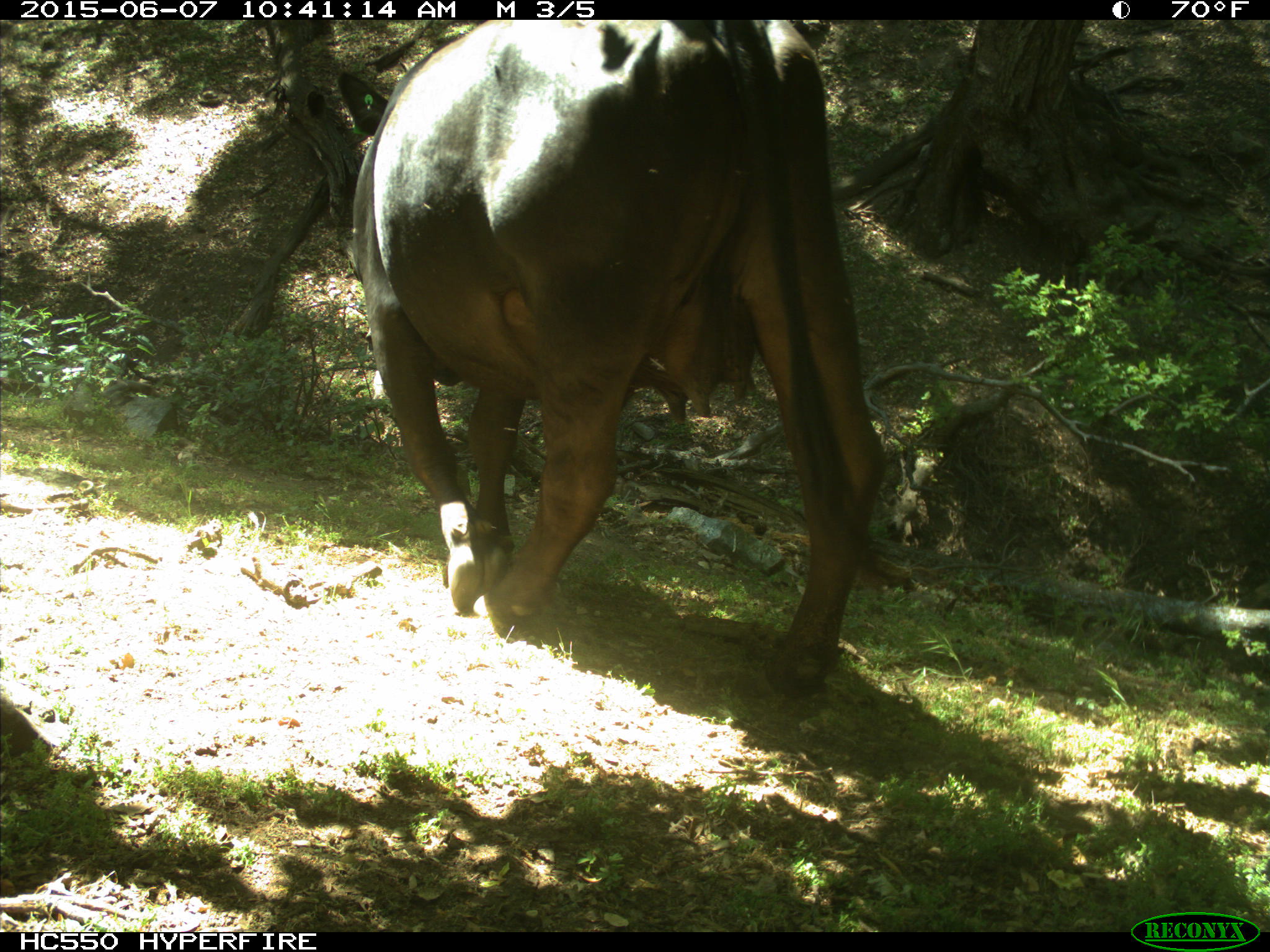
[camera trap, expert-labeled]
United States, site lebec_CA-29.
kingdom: Animalia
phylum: Chordata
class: Mammalia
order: Artiodactyla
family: Bovidae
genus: Bos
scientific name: Bos taurus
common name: domestic cow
Bos taurus (domestic cow).